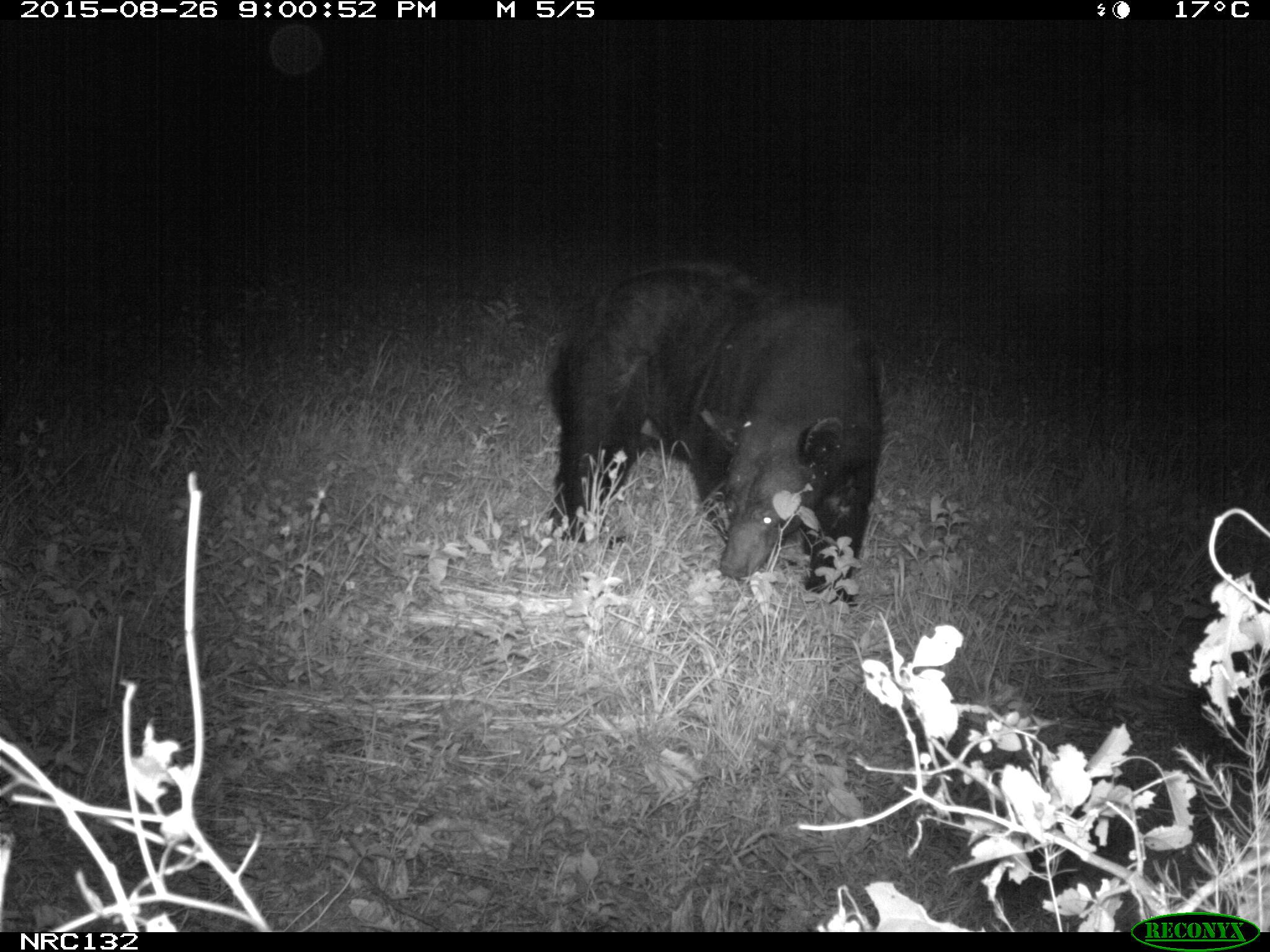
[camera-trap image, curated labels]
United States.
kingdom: Animalia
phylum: Chordata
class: Mammalia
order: Carnivora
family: Ursidae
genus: Ursus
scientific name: Ursus americanus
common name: american black bear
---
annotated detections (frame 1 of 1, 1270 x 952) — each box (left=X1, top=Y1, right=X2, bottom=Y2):
American Black Bear: (left=542, top=259, right=888, bottom=596)